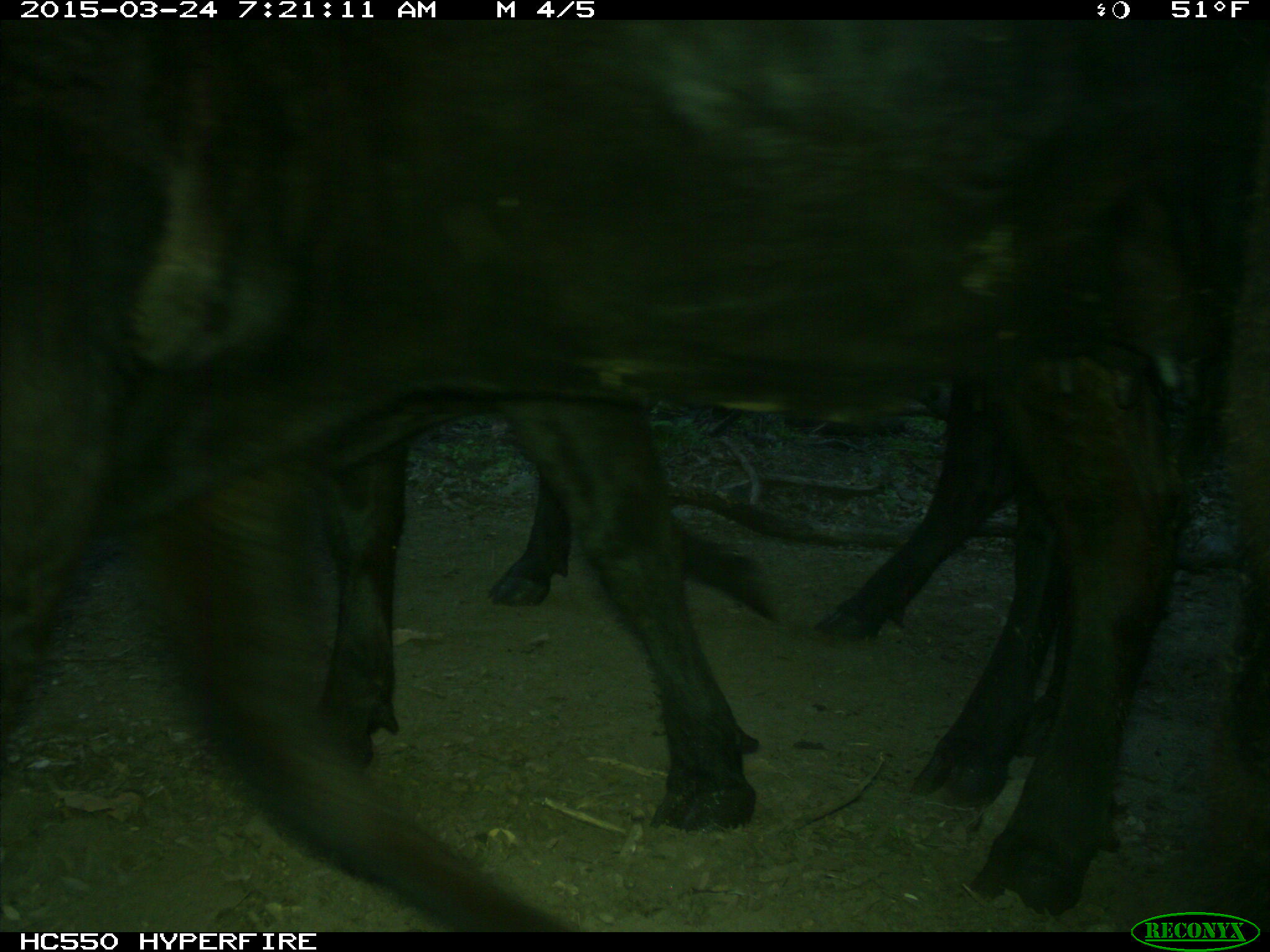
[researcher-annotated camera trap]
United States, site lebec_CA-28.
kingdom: Animalia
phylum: Chordata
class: Mammalia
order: Artiodactyla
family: Bovidae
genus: Bos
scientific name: Bos taurus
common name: domestic cow